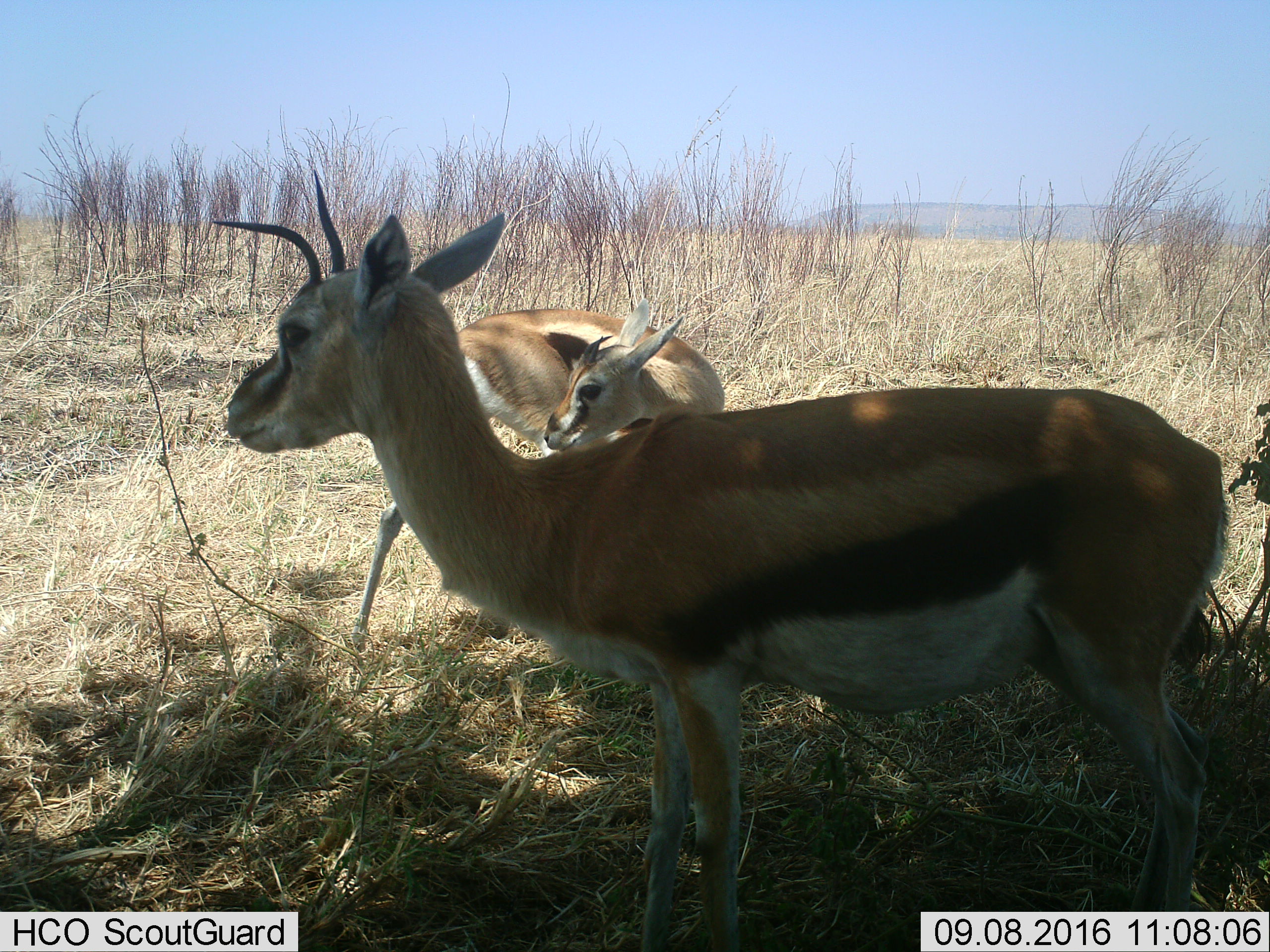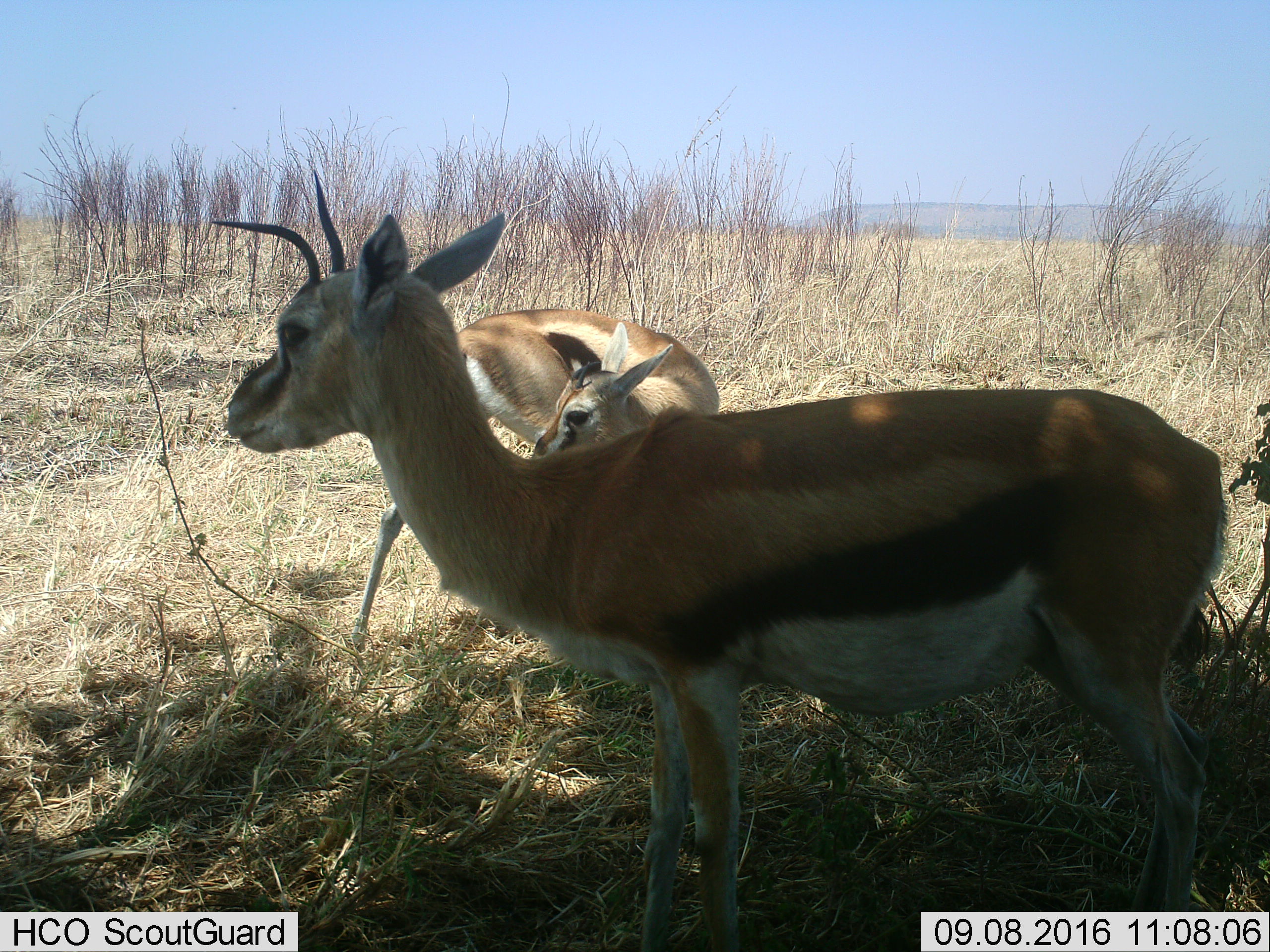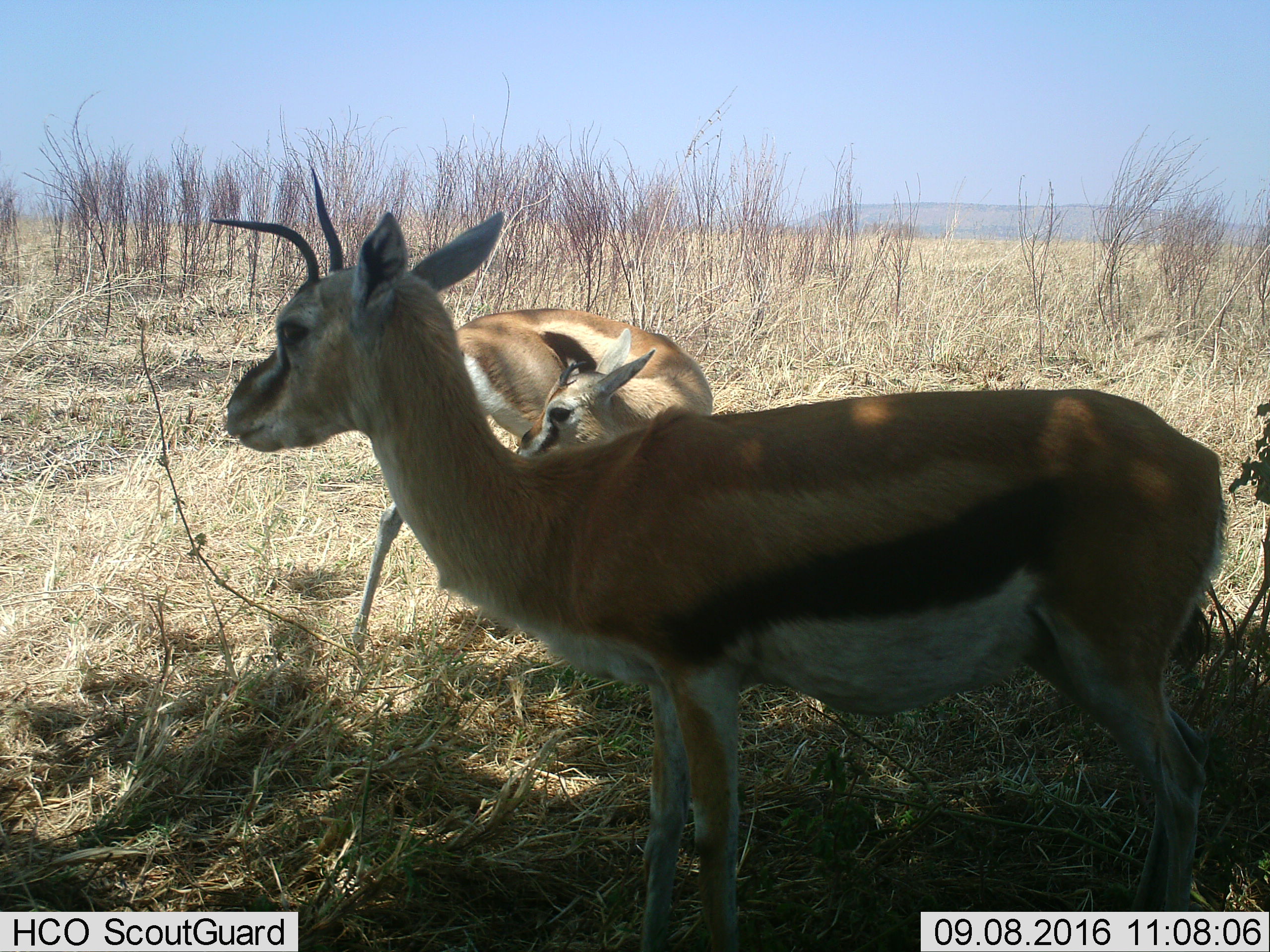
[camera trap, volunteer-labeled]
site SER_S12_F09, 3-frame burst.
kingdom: Animalia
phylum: Chordata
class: Mammalia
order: Artiodactyla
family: Bovidae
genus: Eudorcas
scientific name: Eudorcas thomsonii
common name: thomson's gazelle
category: gazellethomsons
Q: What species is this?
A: Gazellethomsons (thomson's gazelle) (Eudorcas thomsonii).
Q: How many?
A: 2.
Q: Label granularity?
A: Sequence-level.